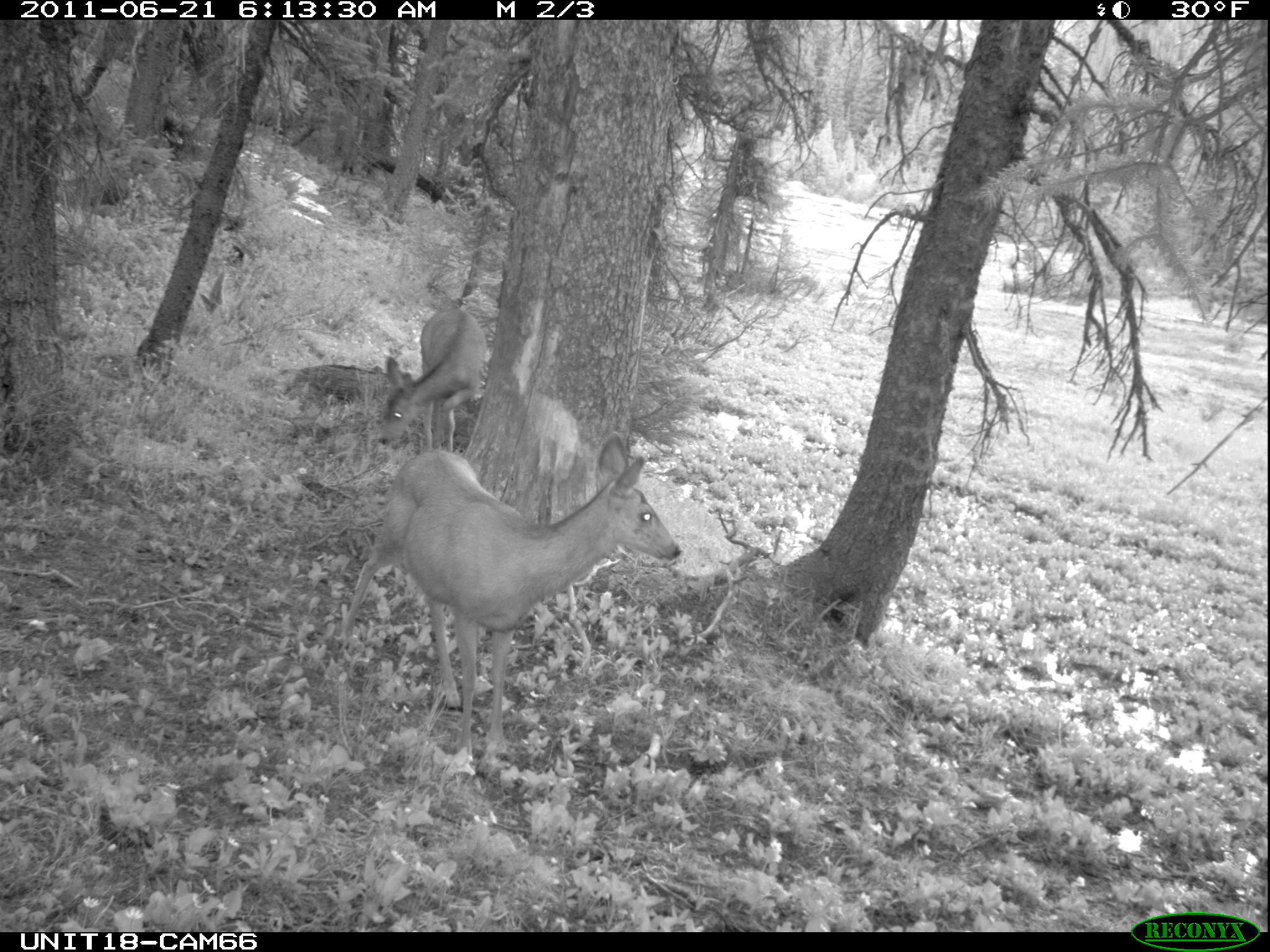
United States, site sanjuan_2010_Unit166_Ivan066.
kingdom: Animalia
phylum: Chordata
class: Mammalia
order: Artiodactyla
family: Cervidae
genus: Odocoileus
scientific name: Odocoileus hemionus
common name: mule deer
Odocoileus hemionus (mule deer).